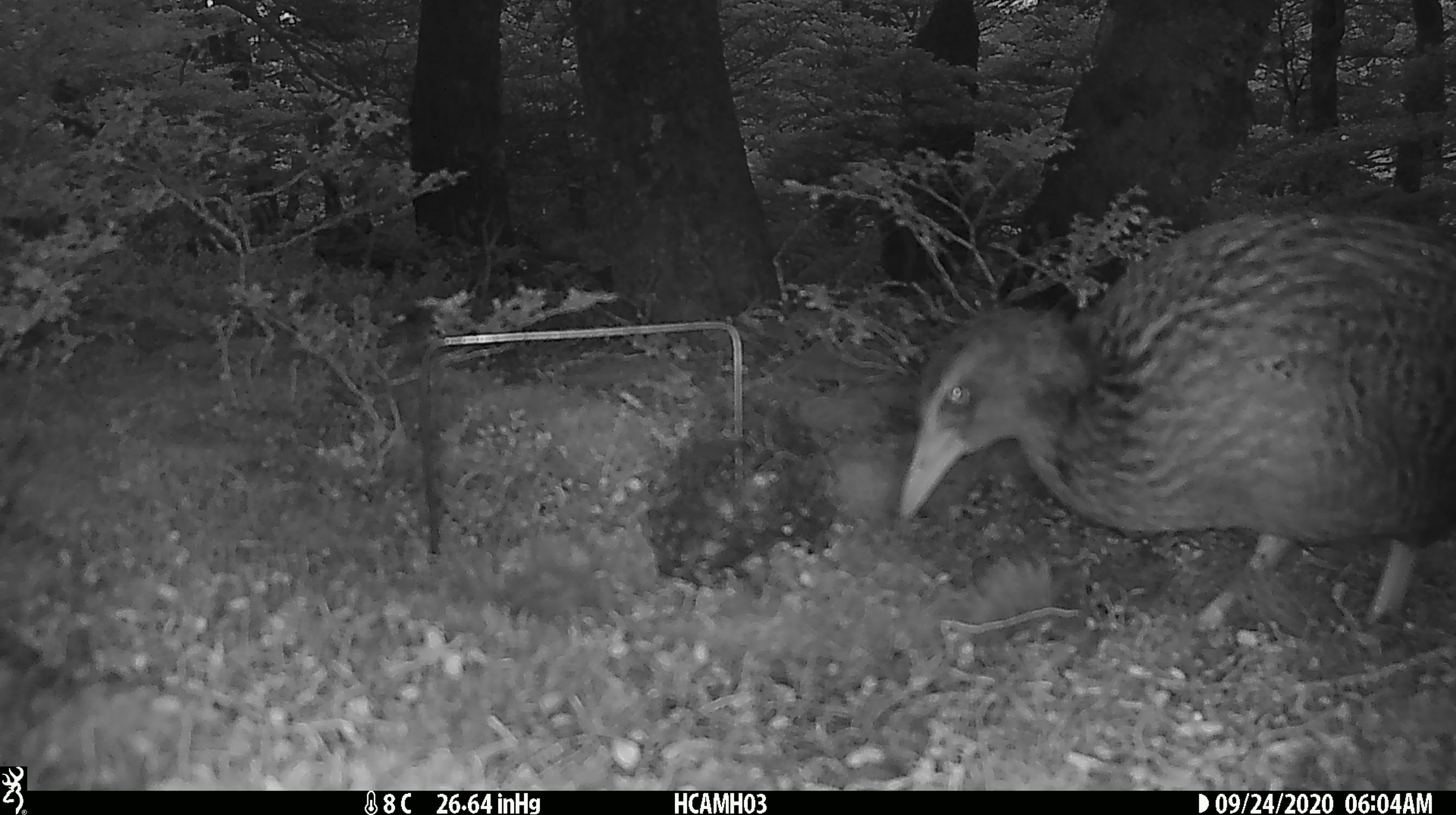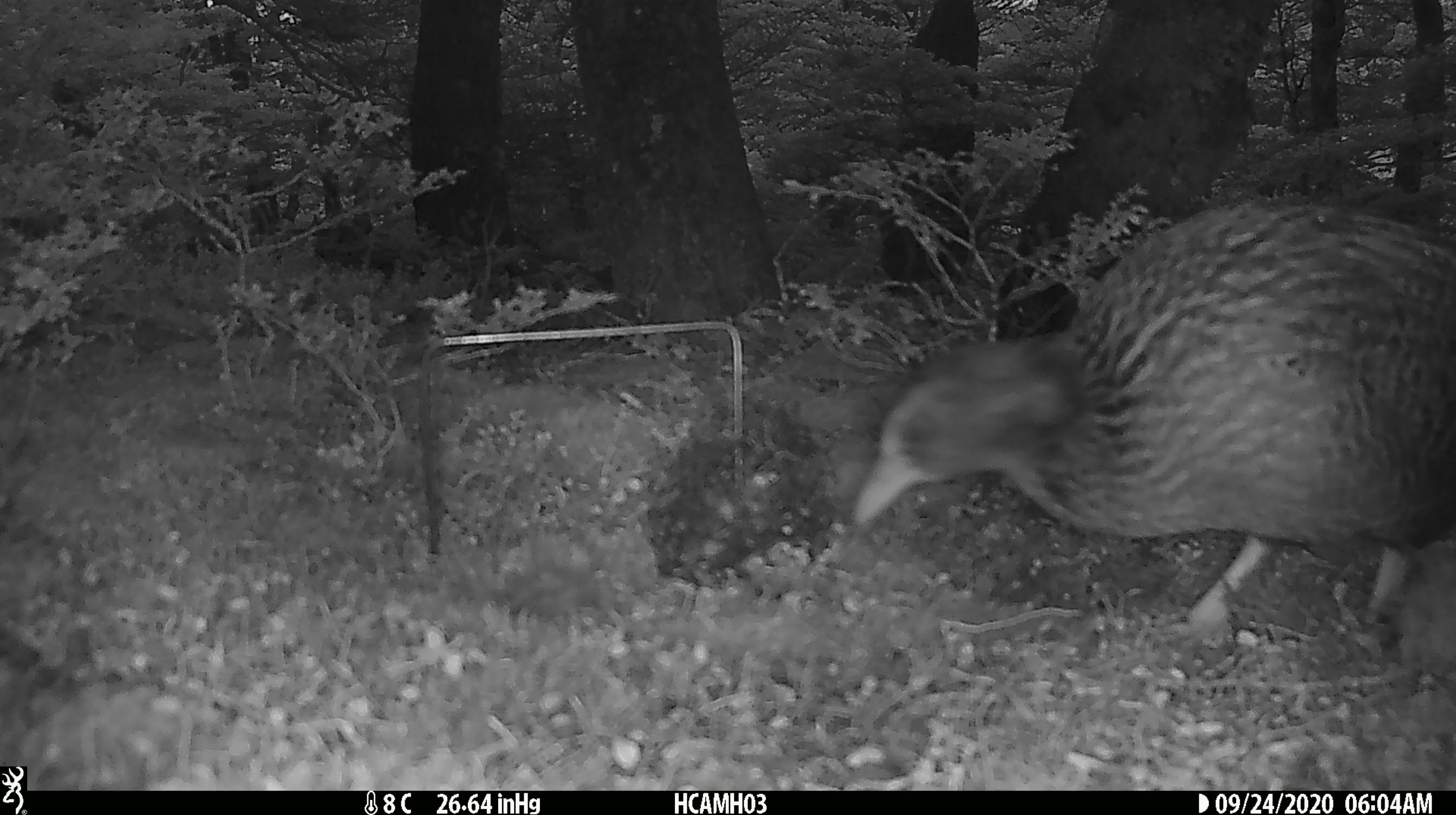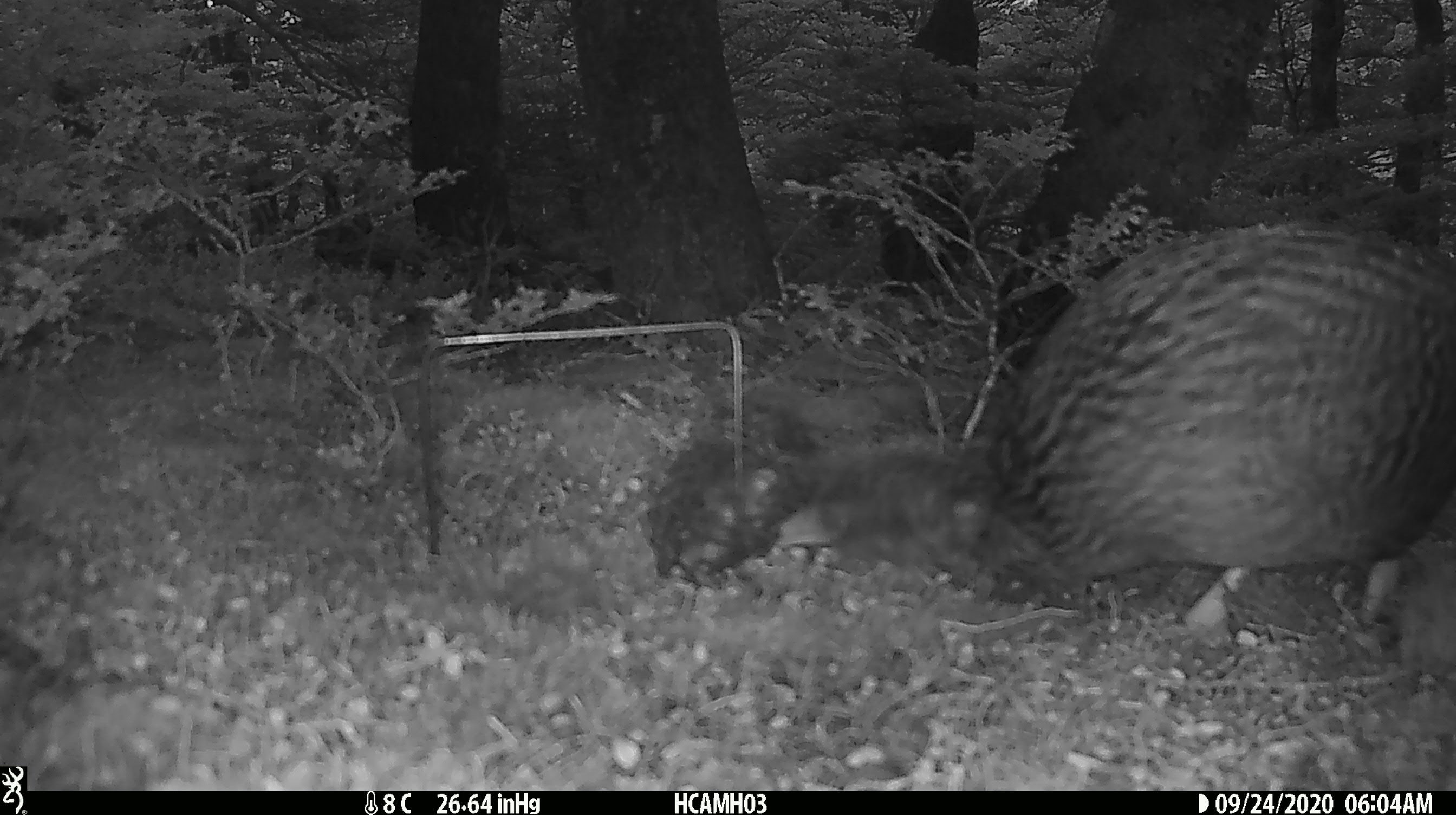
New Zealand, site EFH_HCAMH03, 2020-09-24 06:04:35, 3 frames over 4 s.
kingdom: Animalia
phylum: Chordata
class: Aves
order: Gruiformes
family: Rallidae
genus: Gallirallus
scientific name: Gallirallus australis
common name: weka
Weka (Gallirallus australis).